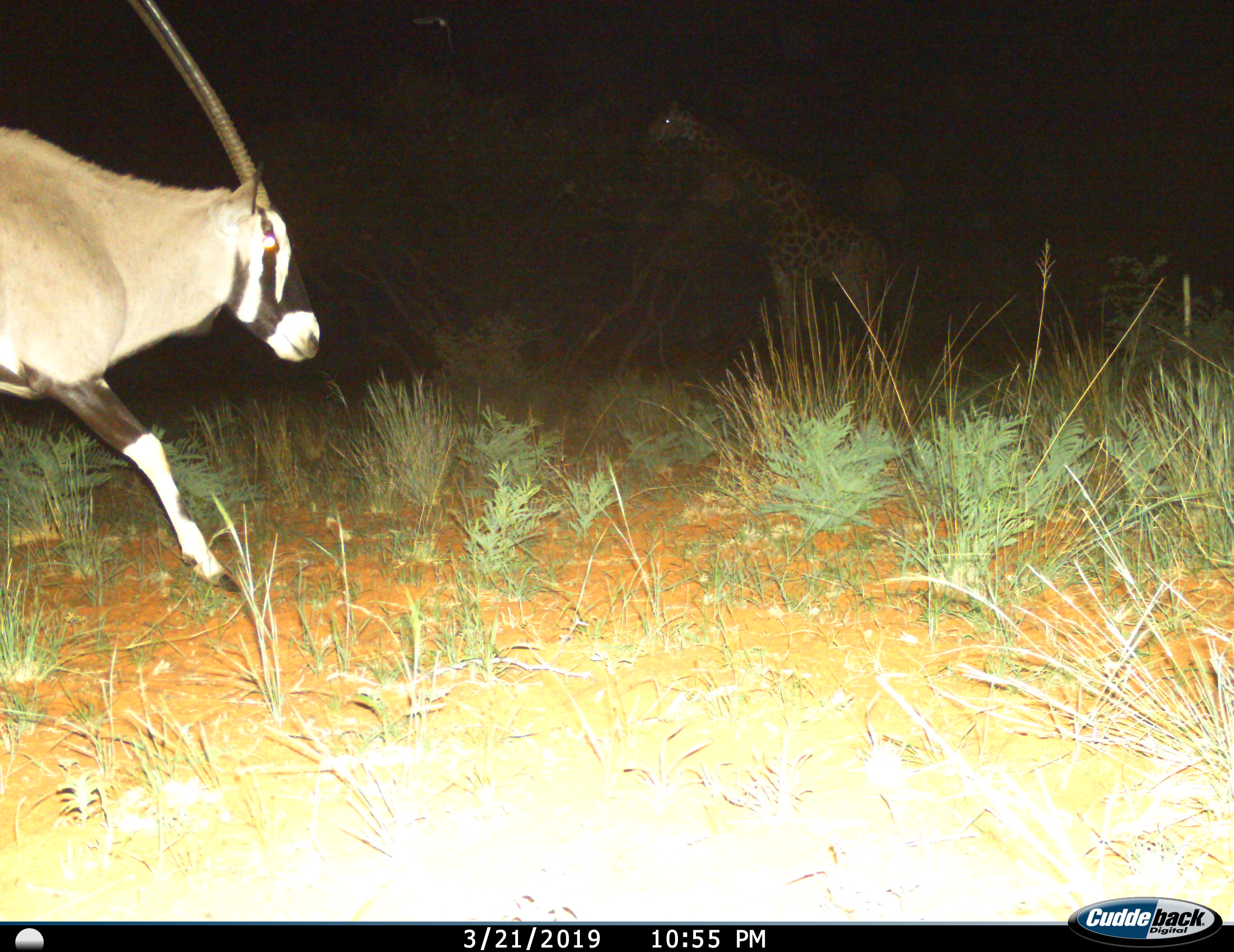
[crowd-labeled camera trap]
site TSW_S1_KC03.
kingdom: Animalia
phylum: Chordata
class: Mammalia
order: Artiodactyla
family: Bovidae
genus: Oryx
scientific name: Oryx gazella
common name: gemsbok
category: oryx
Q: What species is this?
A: Oryx (gemsbok) (Oryx gazella).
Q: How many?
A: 1.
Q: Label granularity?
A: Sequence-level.